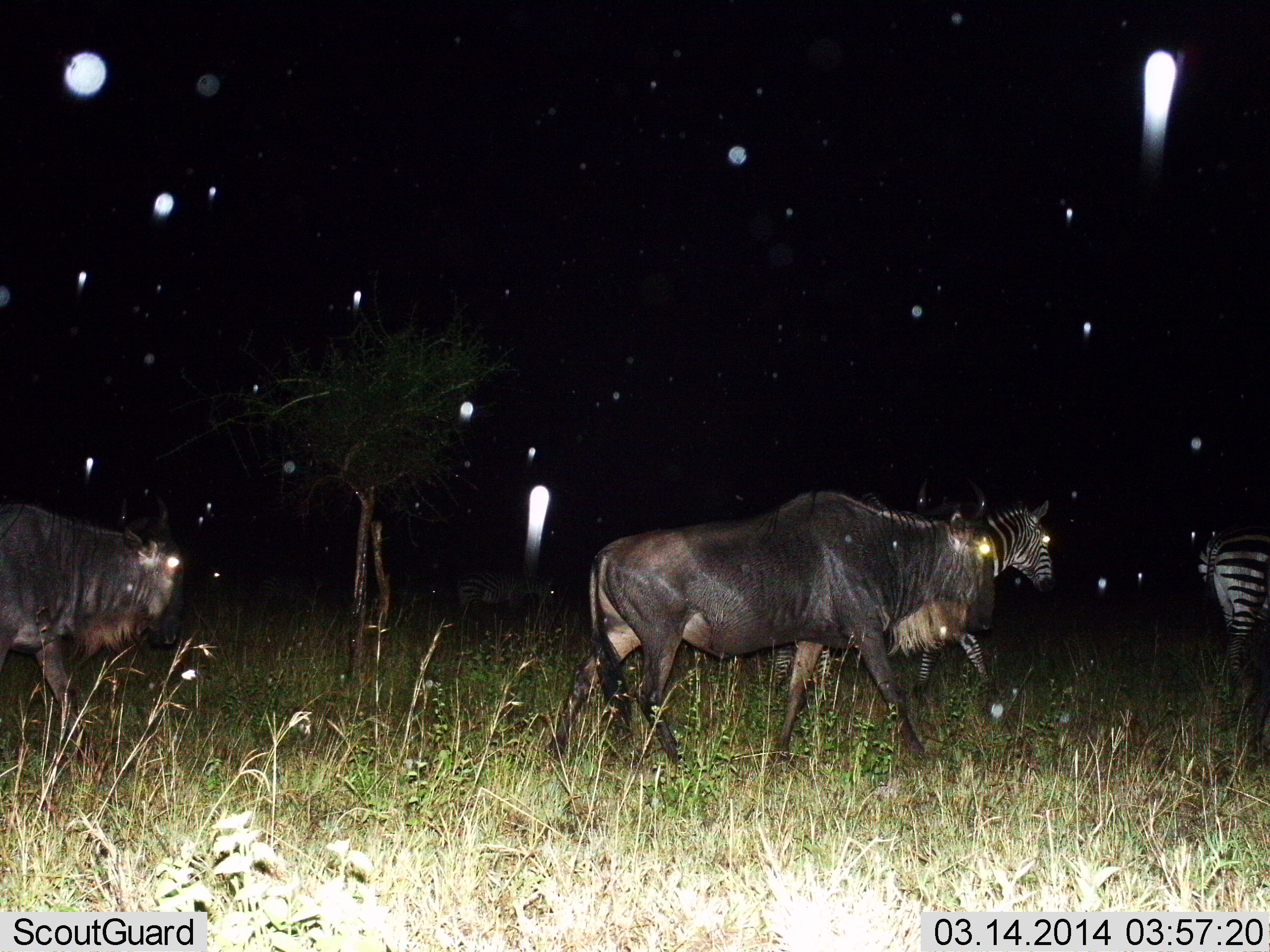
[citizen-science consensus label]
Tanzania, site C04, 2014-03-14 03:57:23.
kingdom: Animalia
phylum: Chordata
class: Mammalia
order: Artiodactyla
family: Bovidae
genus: Connochaetes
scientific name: Connochaetes taurinus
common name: blue wildebeest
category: wildebeest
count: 2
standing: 12%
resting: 0%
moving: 93%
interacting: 0%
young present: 0%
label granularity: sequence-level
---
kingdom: Animalia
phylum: Chordata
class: Mammalia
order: Perissodactyla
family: Equidae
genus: Equus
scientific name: Equus quagga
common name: plains zebra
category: zebra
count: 2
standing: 17%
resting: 0%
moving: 88%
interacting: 0%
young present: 0%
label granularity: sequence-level